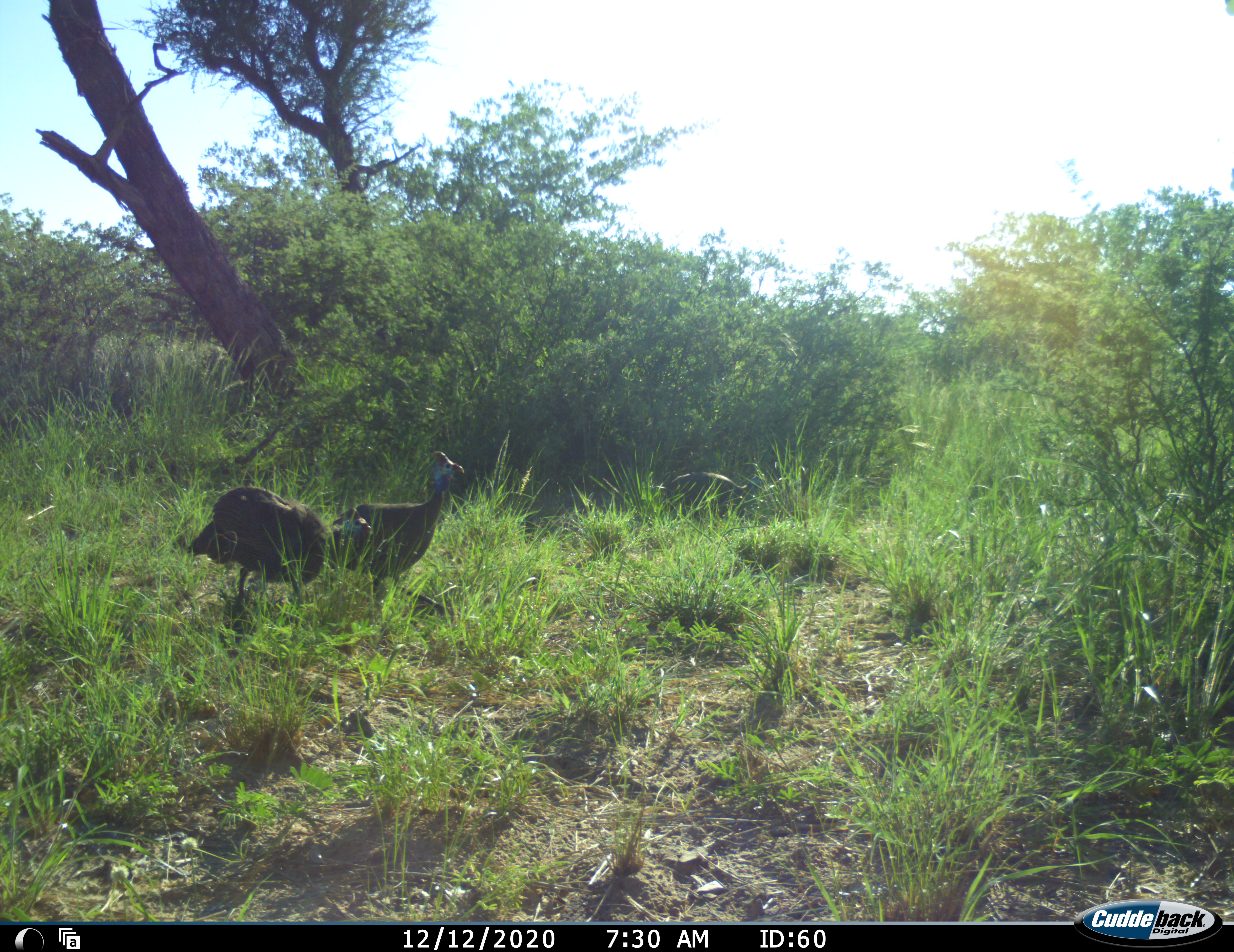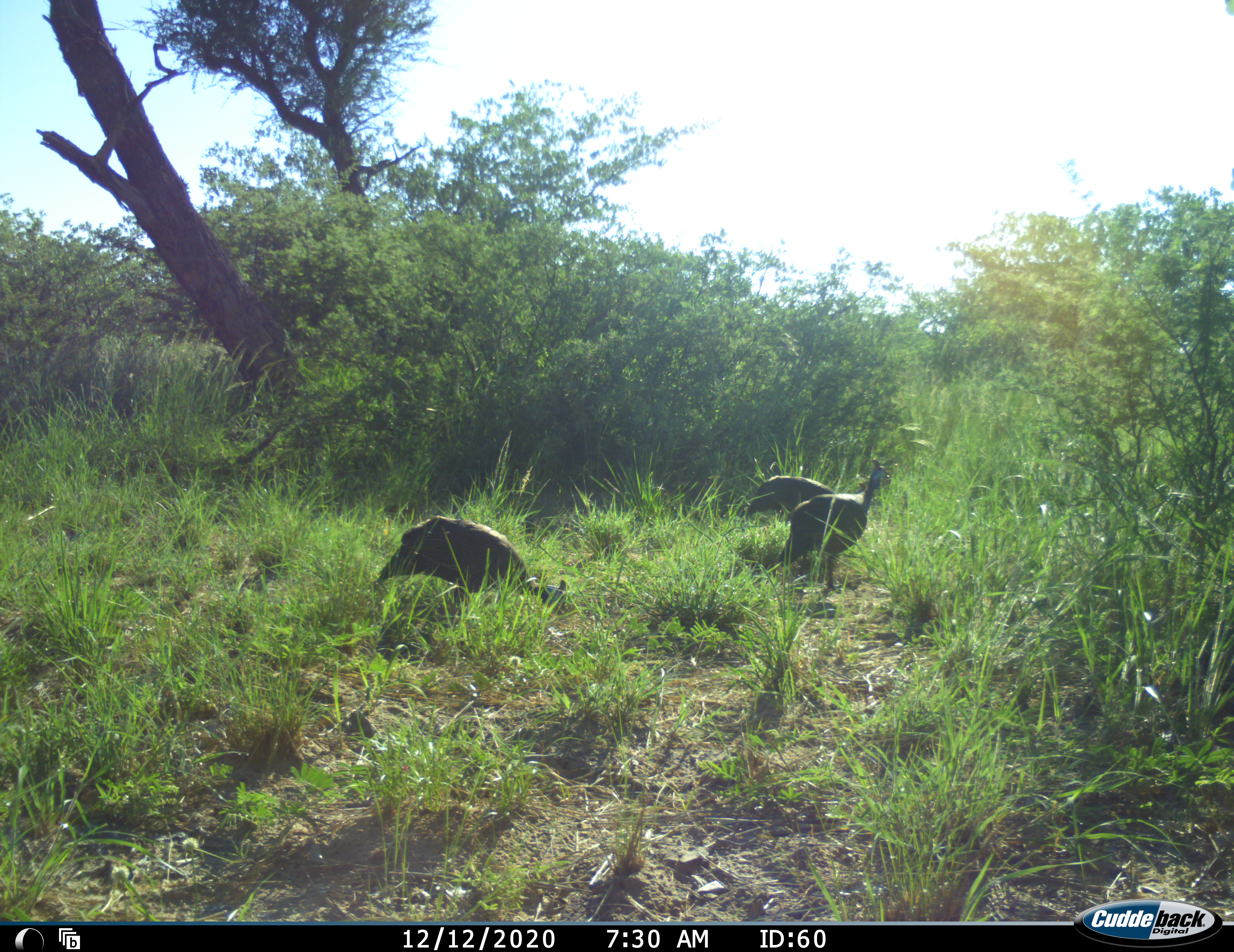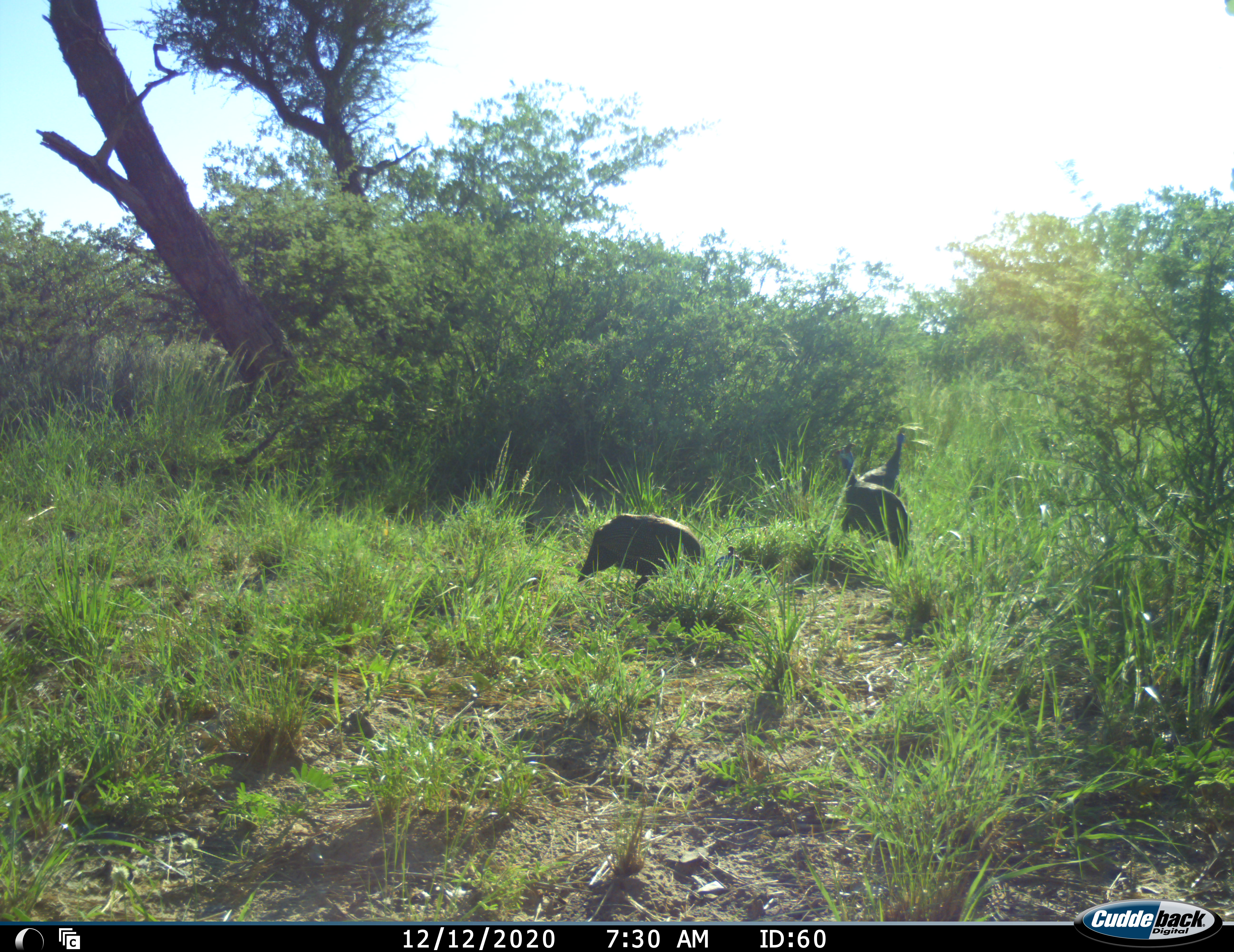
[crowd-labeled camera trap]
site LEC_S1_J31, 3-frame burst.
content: unidentified animal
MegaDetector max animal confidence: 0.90